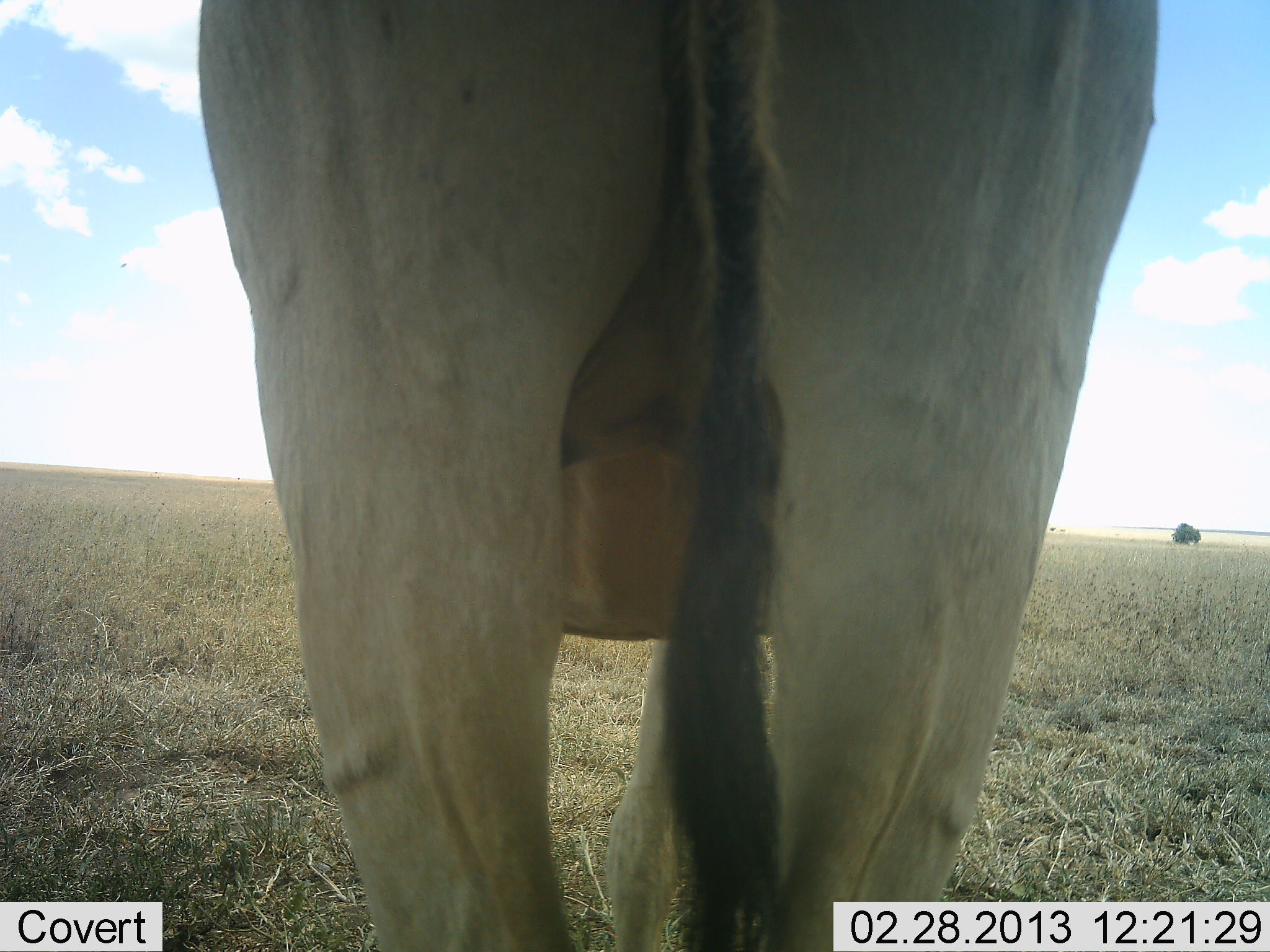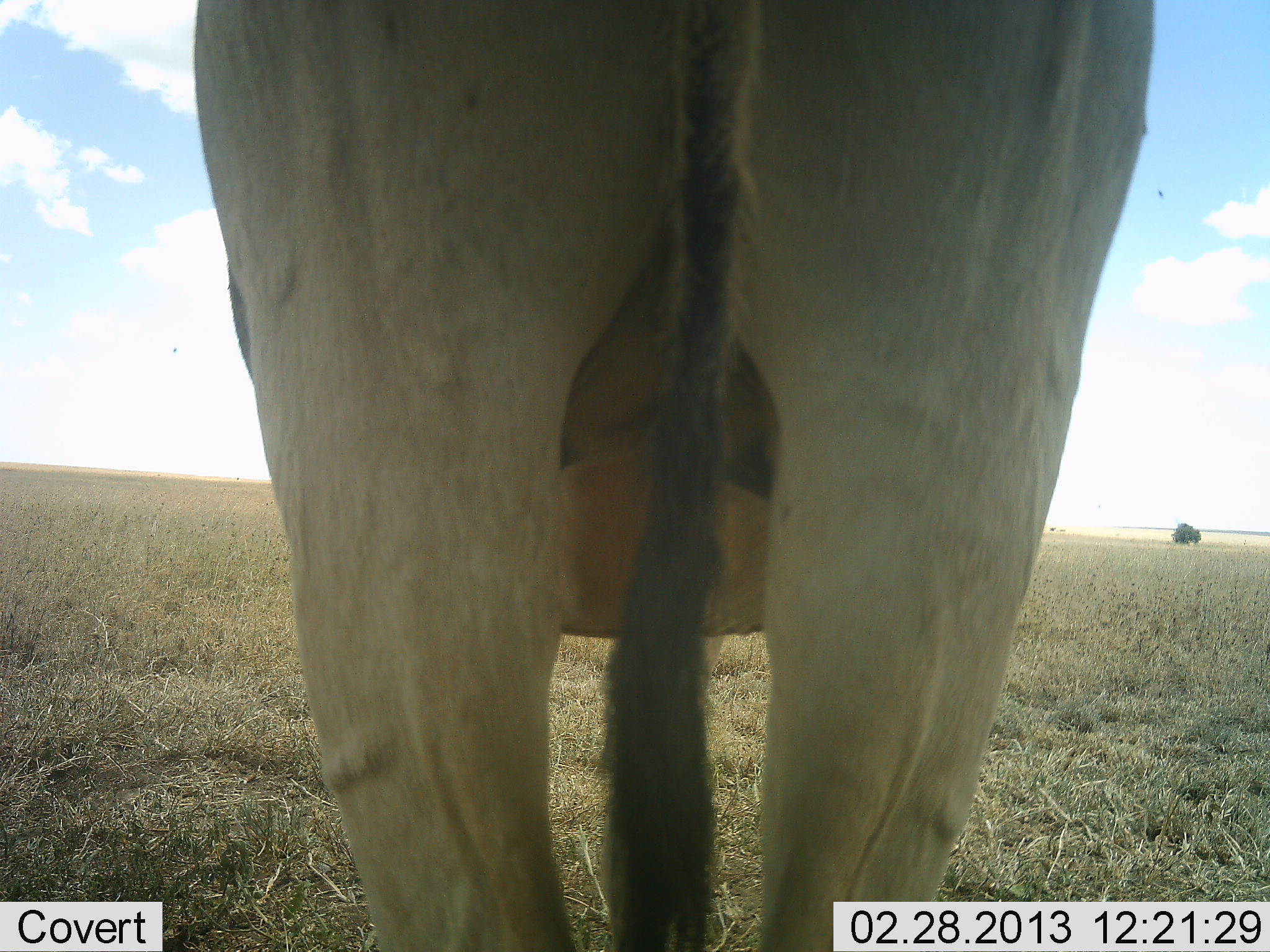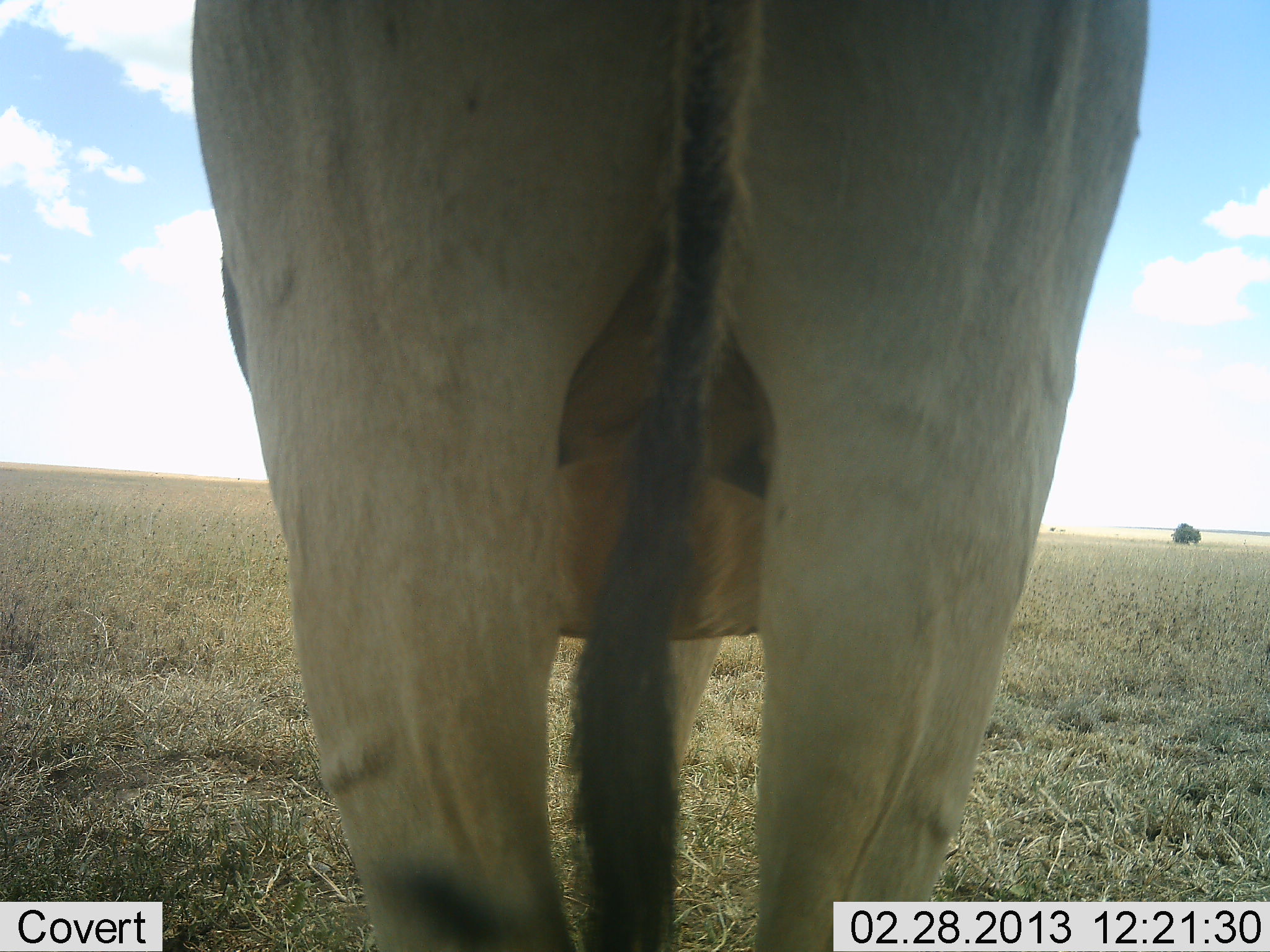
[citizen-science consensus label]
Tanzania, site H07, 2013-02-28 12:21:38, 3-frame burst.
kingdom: Animalia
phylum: Chordata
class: Mammalia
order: Artiodactyla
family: Bovidae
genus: Alcelaphus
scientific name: Alcelaphus buselaphus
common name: hartebeest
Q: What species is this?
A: Hartebeest (Alcelaphus buselaphus).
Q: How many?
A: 1.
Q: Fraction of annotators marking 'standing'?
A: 93%.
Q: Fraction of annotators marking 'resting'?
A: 0%.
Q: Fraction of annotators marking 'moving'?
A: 7%.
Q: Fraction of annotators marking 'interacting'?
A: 0%.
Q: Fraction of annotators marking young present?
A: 0%.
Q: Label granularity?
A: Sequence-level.